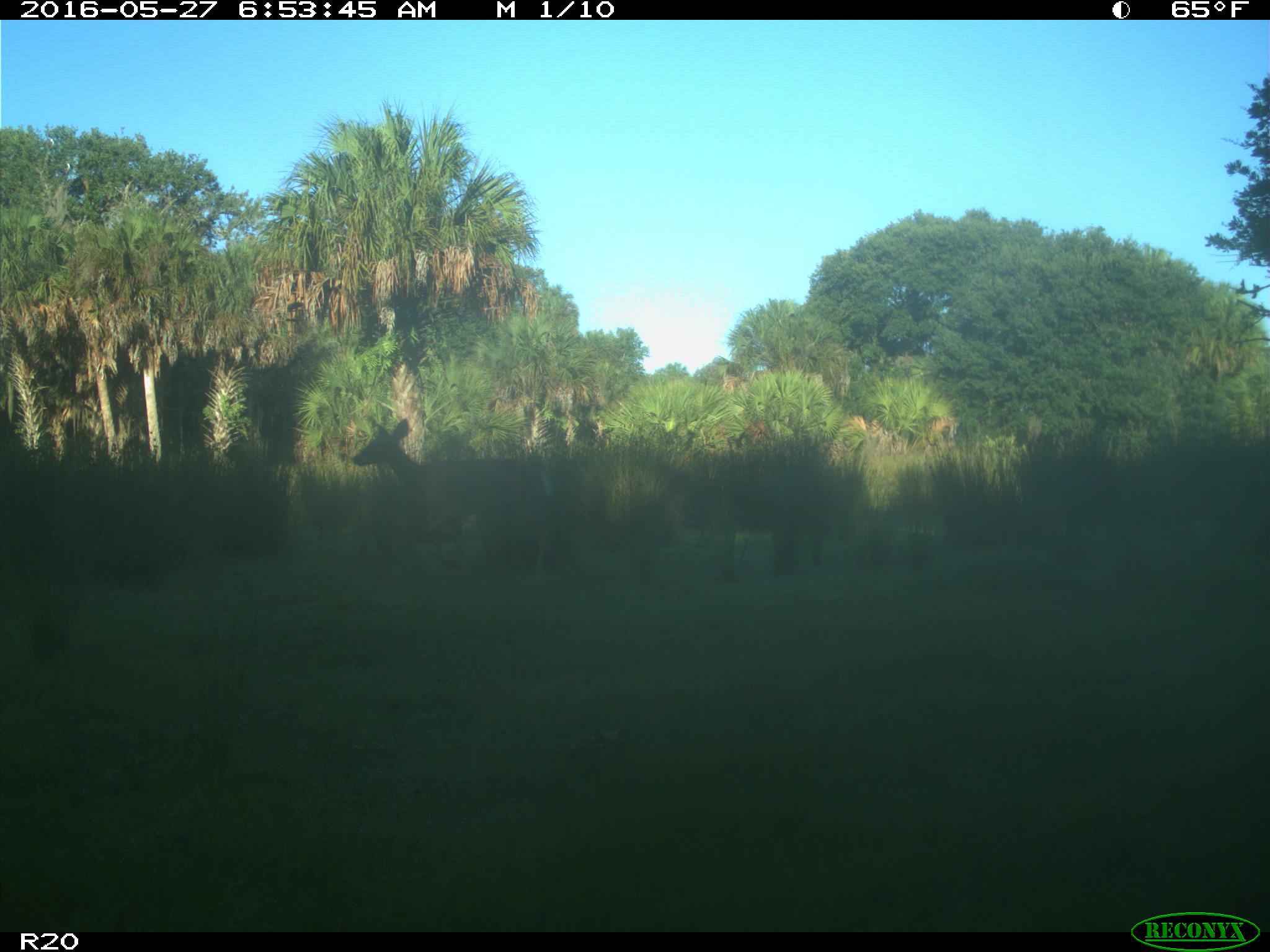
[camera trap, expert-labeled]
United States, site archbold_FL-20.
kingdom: Animalia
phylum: Chordata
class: Mammalia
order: Artiodactyla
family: Cervidae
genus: Odocoileus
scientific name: Odocoileus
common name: deer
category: unidentified deer